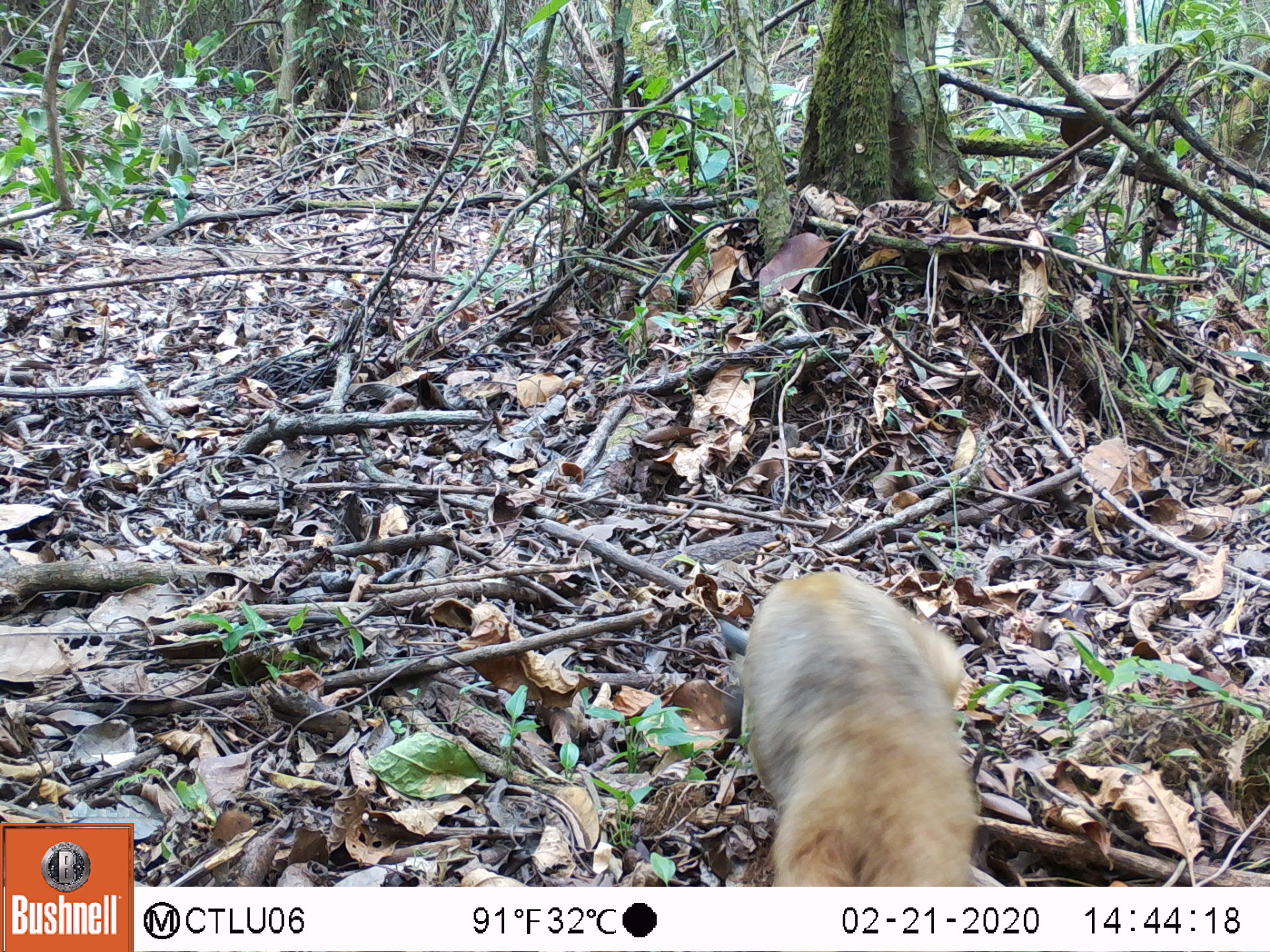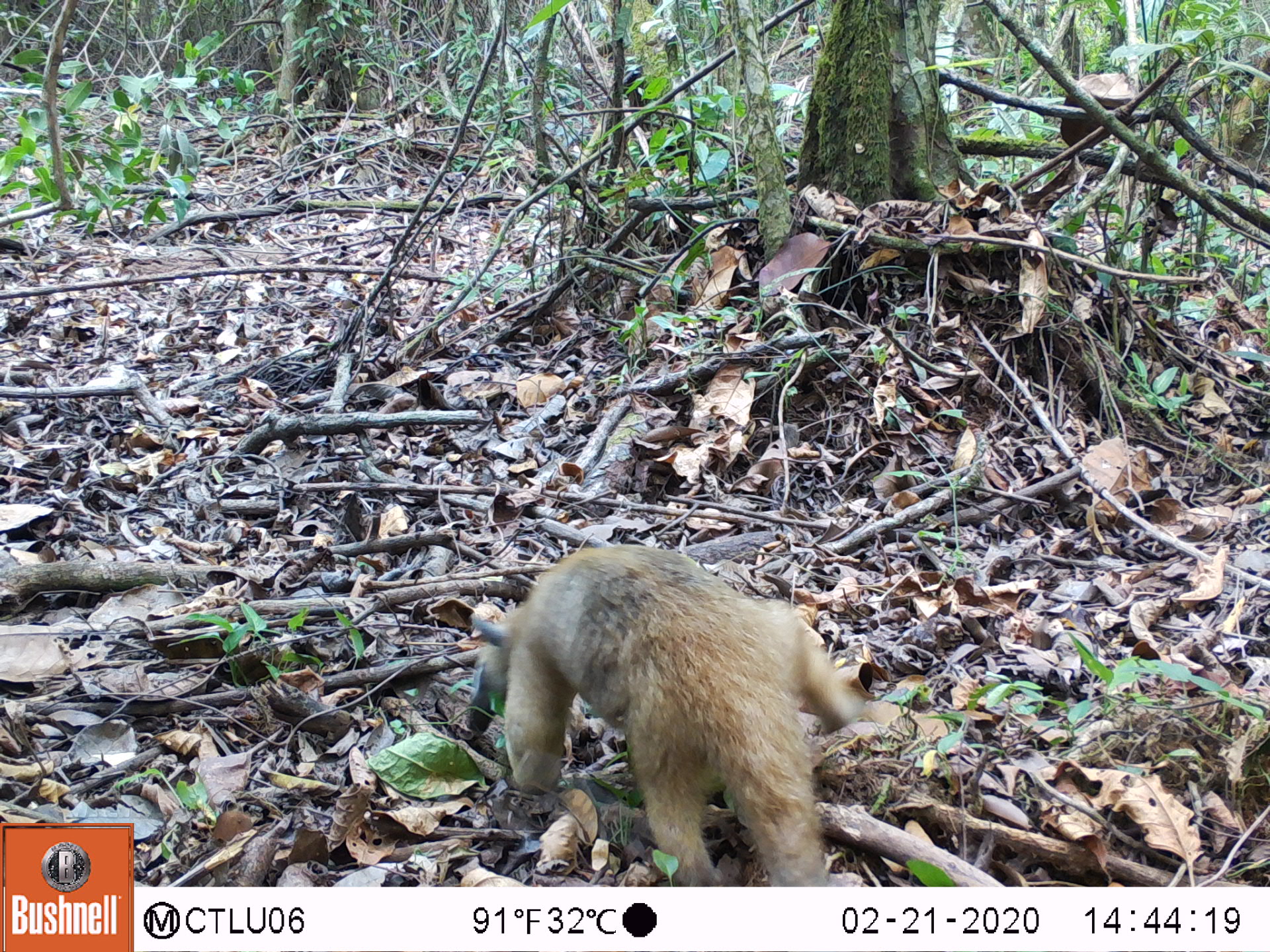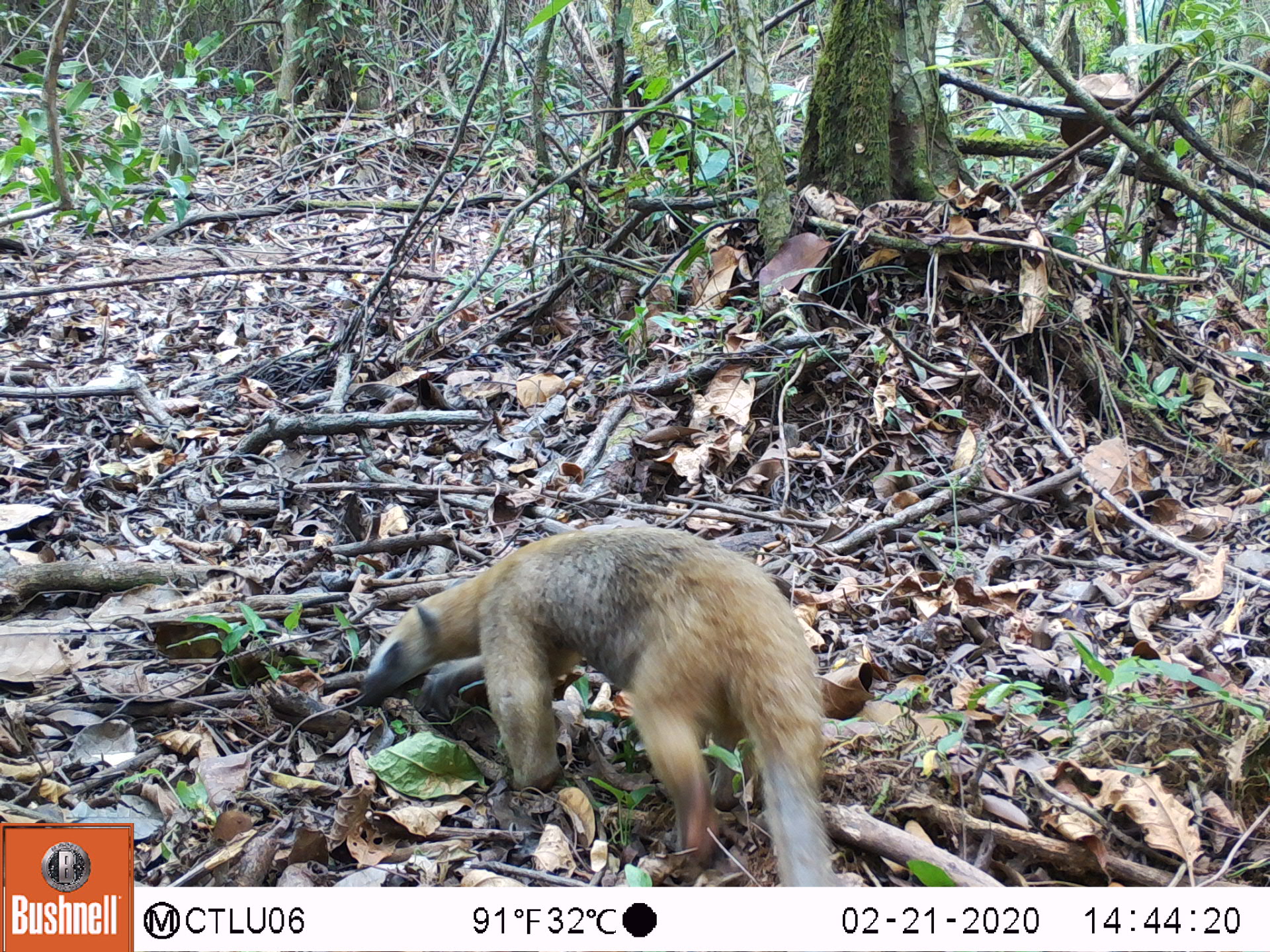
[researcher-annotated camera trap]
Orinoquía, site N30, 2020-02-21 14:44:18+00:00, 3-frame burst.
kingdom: Animalia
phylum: Chordata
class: Mammalia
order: Pilosa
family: Myrmecophagidae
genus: Tamandua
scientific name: Tamandua tetradactyla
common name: southern tamandua